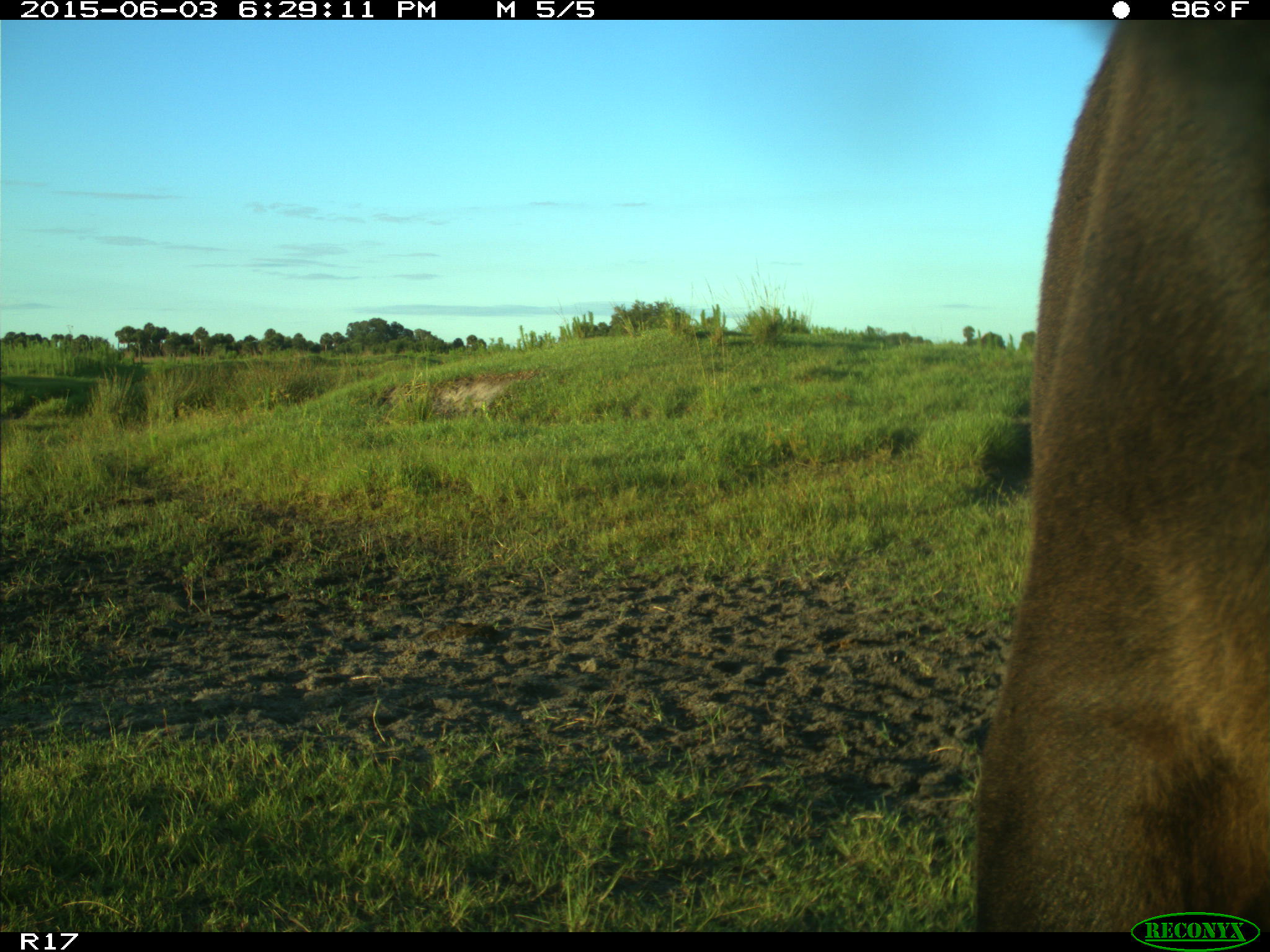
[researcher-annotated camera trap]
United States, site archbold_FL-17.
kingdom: Animalia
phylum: Chordata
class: Mammalia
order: Artiodactyla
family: Bovidae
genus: Bos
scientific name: Bos taurus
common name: domestic cow